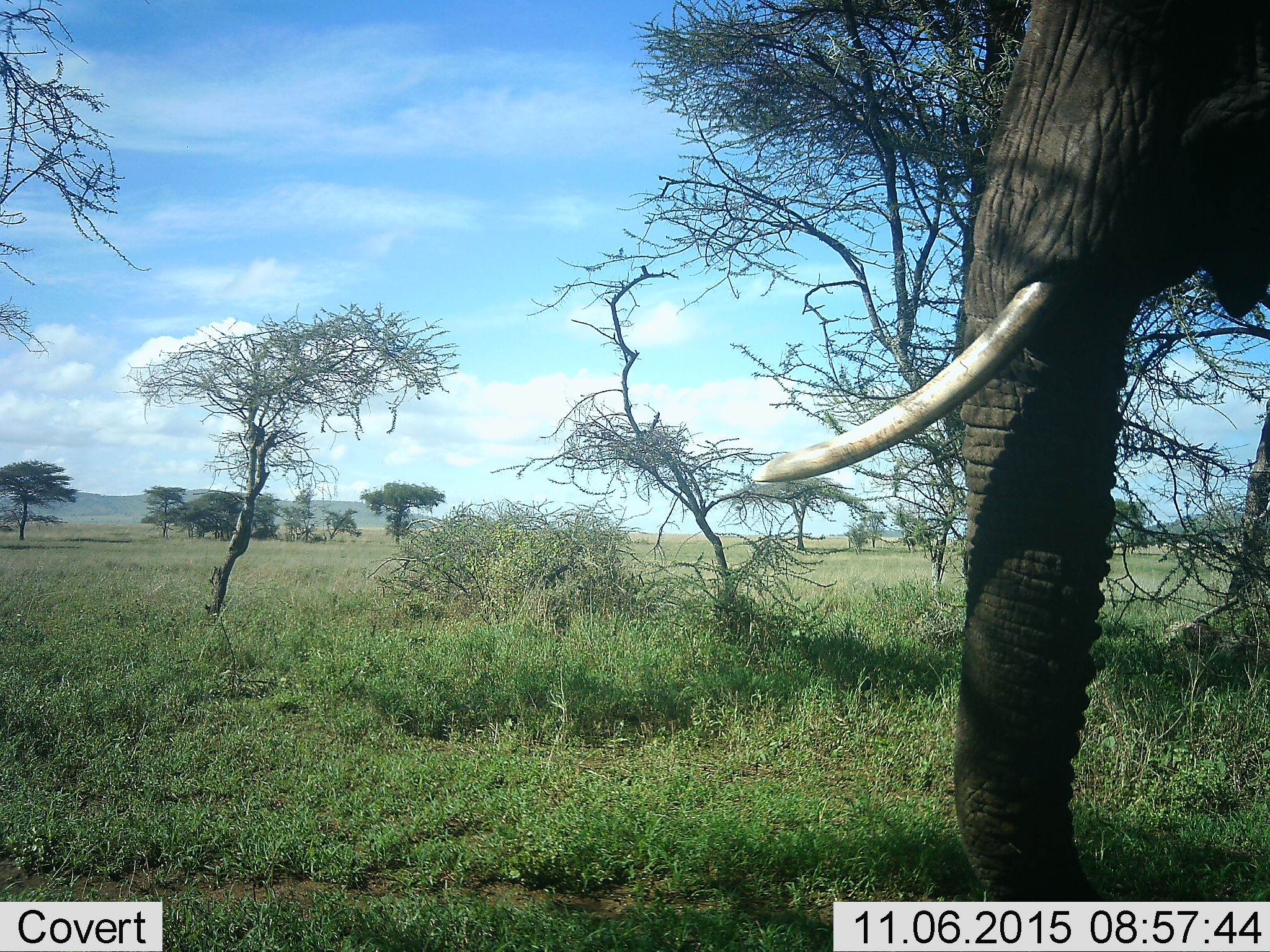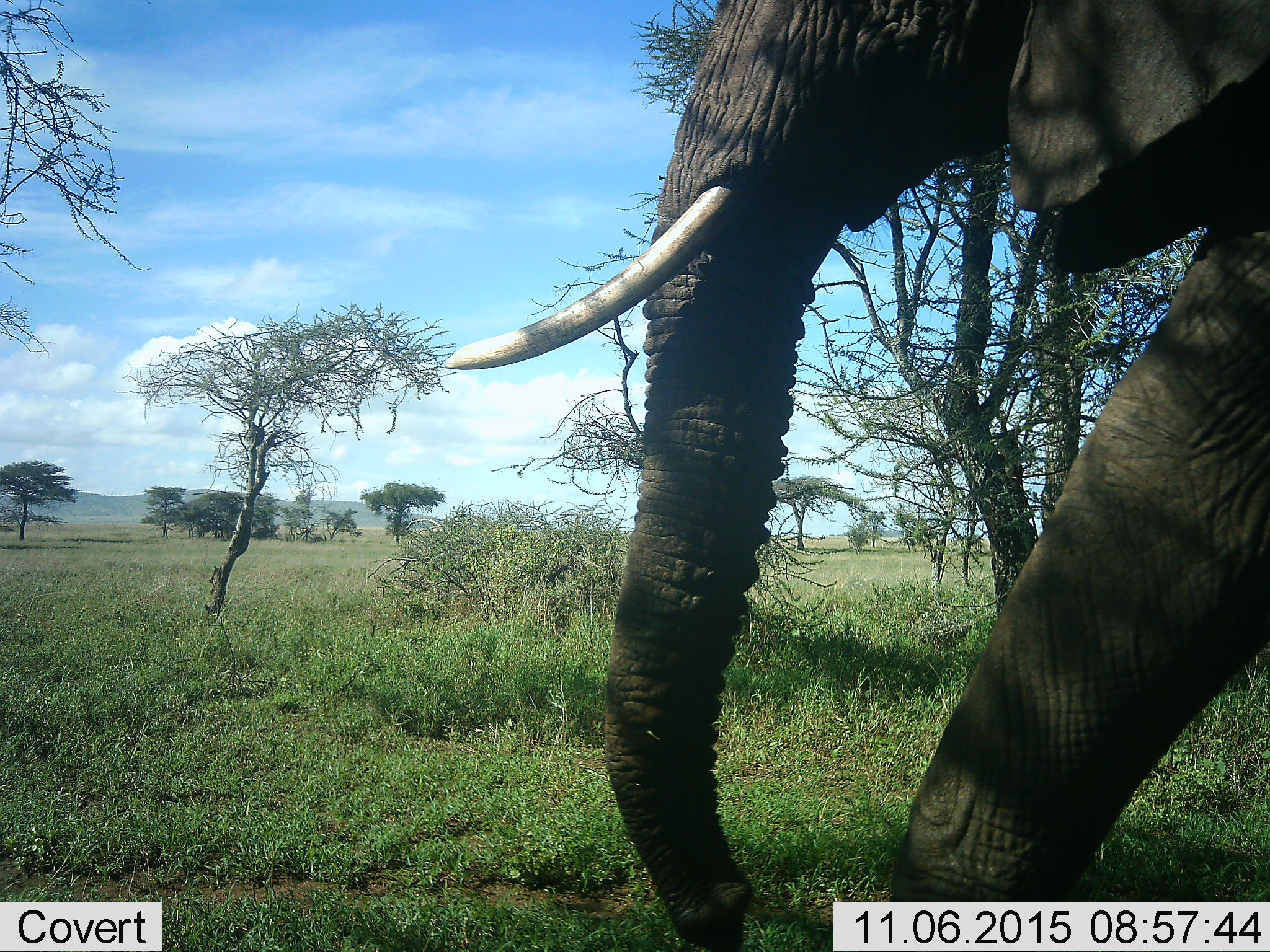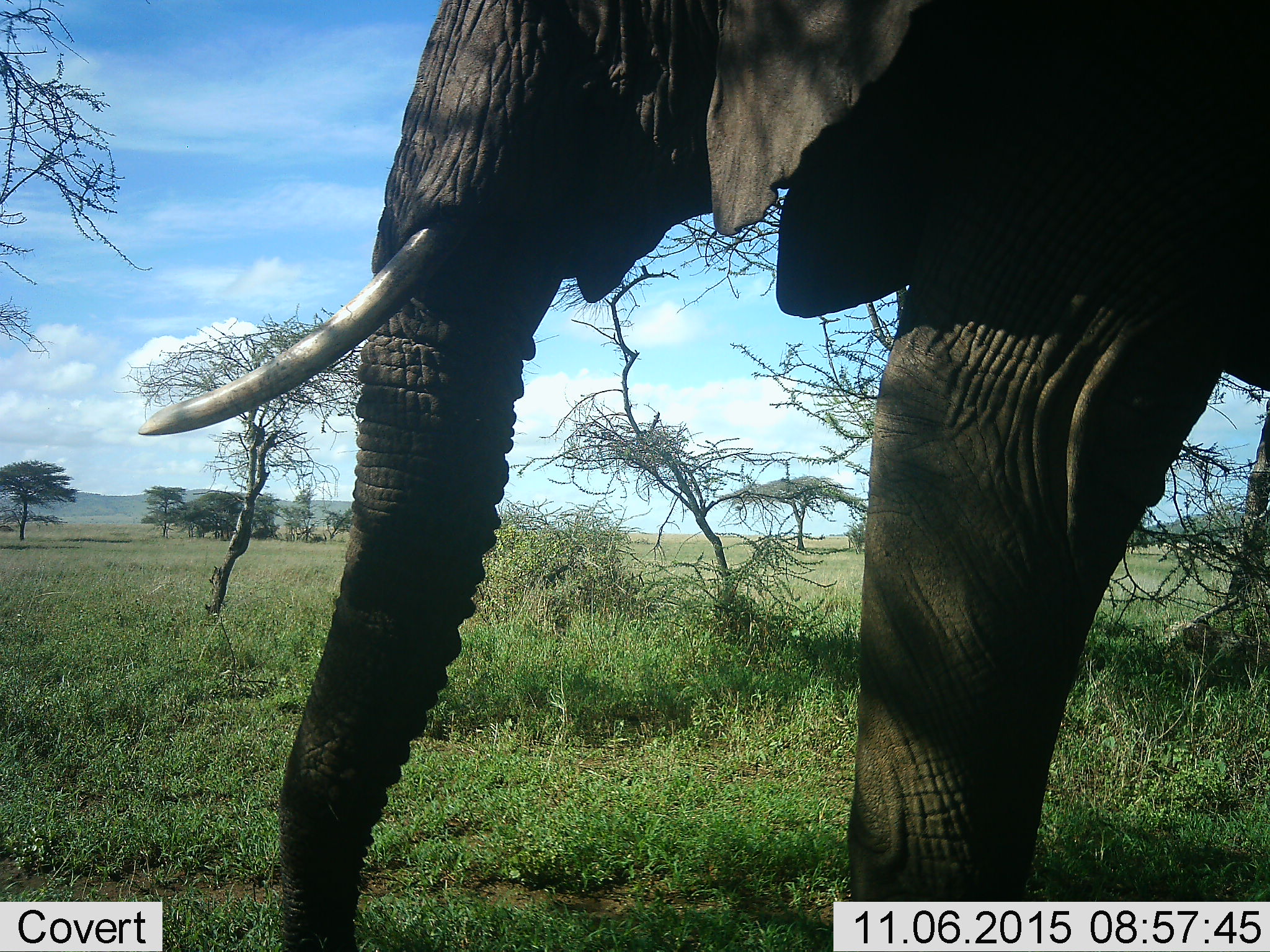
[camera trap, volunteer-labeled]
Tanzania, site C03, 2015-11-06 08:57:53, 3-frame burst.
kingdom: Animalia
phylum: Chordata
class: Mammalia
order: Proboscidea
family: Elephantidae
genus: Loxodonta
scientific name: Loxodonta africana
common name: african bush elephant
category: elephant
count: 1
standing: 25%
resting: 5%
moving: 75%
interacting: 0%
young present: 0%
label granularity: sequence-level